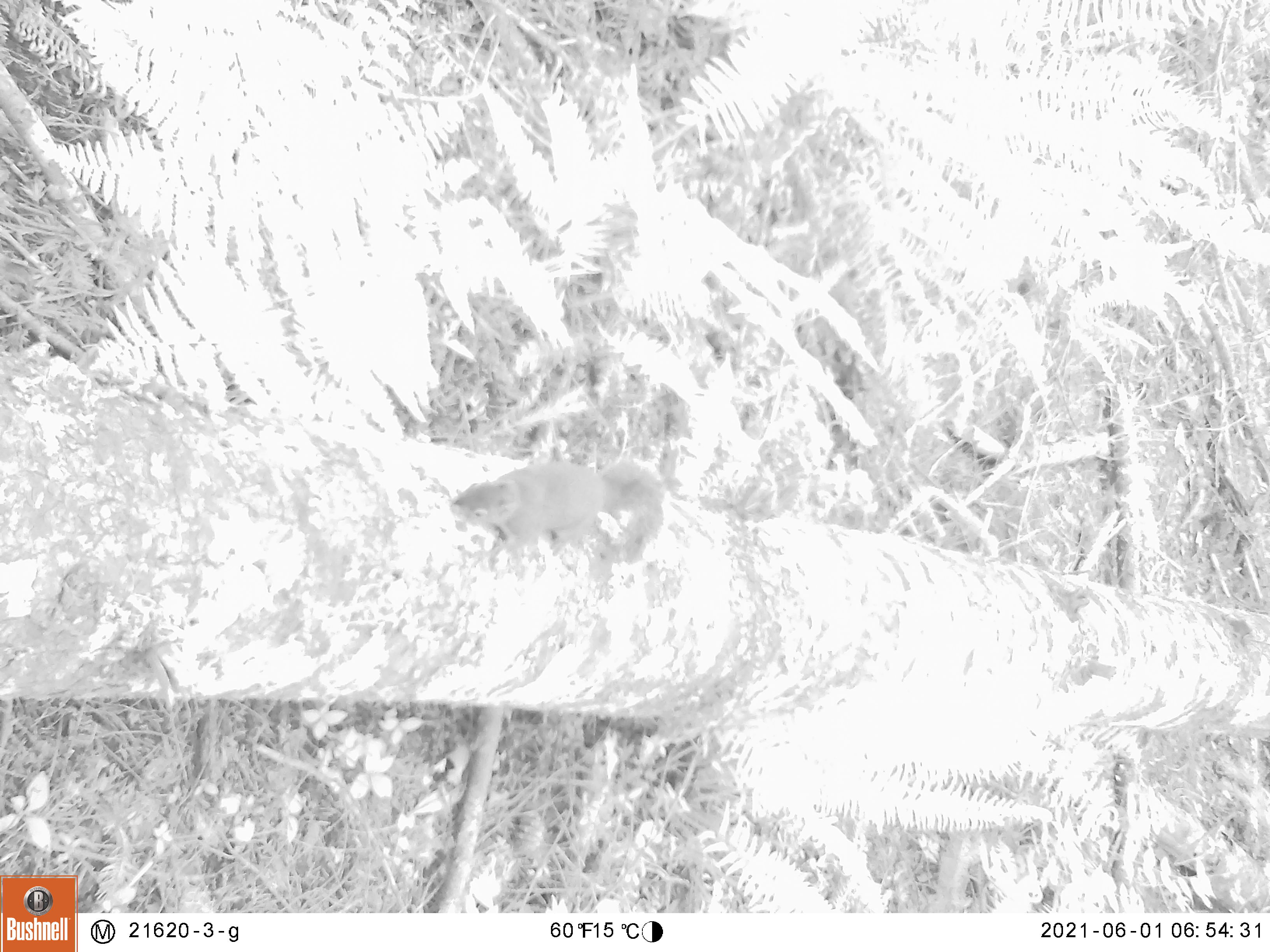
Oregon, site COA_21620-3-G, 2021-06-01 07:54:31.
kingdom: Animalia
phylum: Chordata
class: Mammalia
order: Rodentia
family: Sciuridae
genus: Tamiasciurus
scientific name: Tamiasciurus douglasii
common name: douglas squirrel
Douglas squirrel (Tamiasciurus douglasii).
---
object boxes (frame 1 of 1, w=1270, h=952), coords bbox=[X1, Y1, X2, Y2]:
douglas squirrel: bbox=[435, 430, 672, 580]